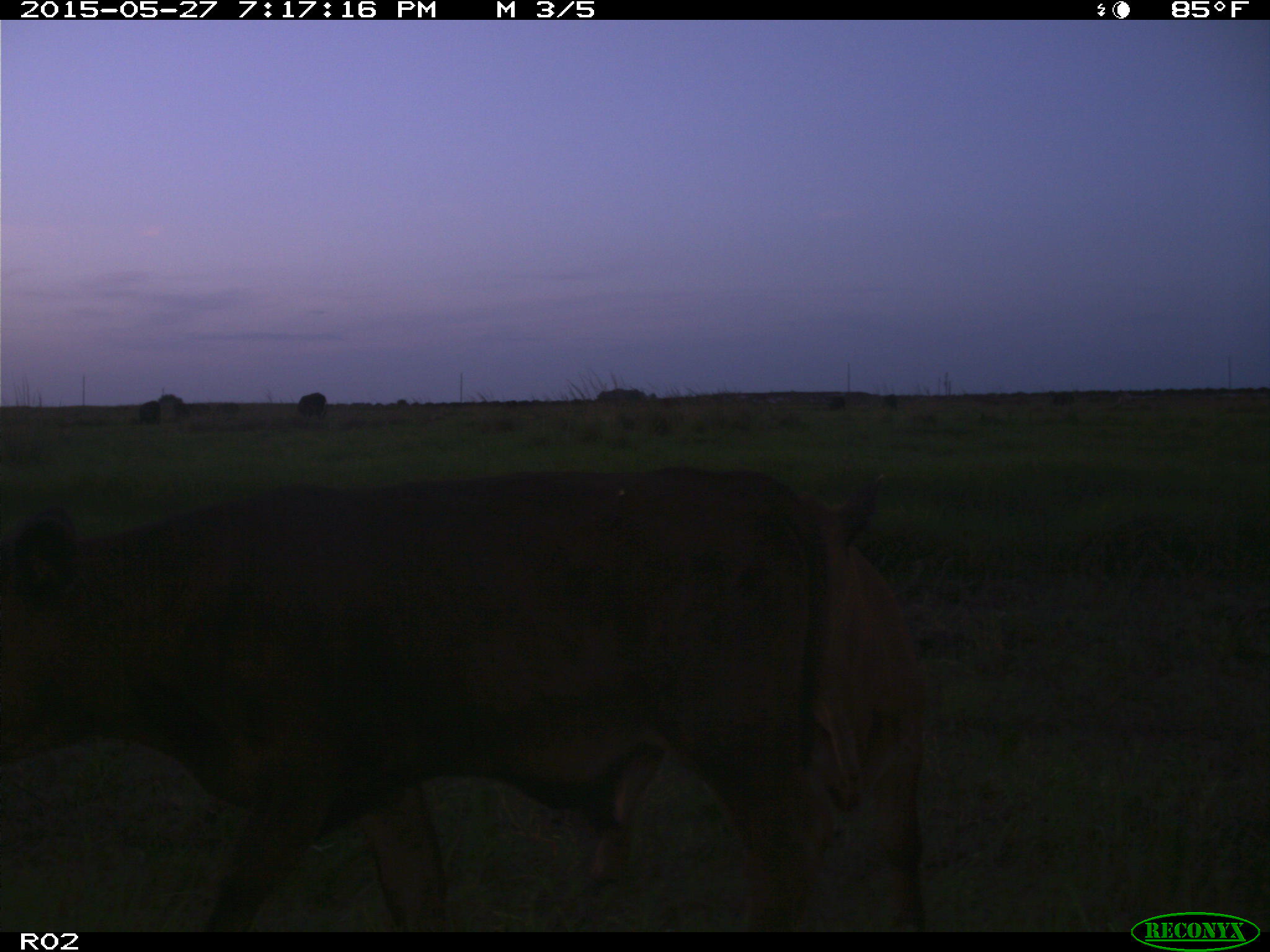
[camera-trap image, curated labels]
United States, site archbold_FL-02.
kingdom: Animalia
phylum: Chordata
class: Mammalia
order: Artiodactyla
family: Bovidae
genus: Bos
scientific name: Bos taurus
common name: domestic cow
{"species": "Bos taurus (domestic cow)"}